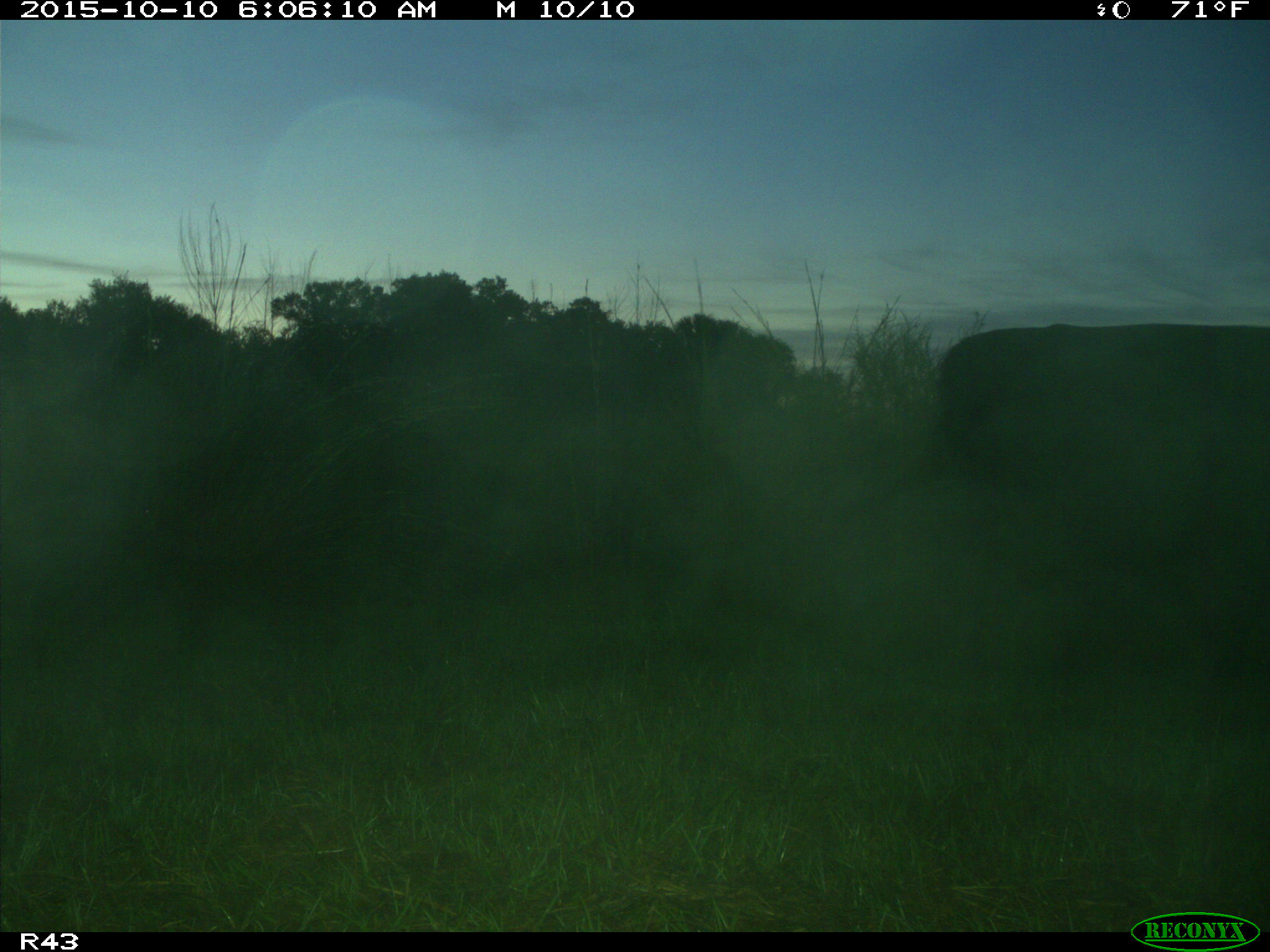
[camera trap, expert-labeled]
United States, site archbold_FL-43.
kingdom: Animalia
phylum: Chordata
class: Mammalia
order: Artiodactyla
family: Bovidae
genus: Bos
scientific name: Bos taurus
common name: domestic cow